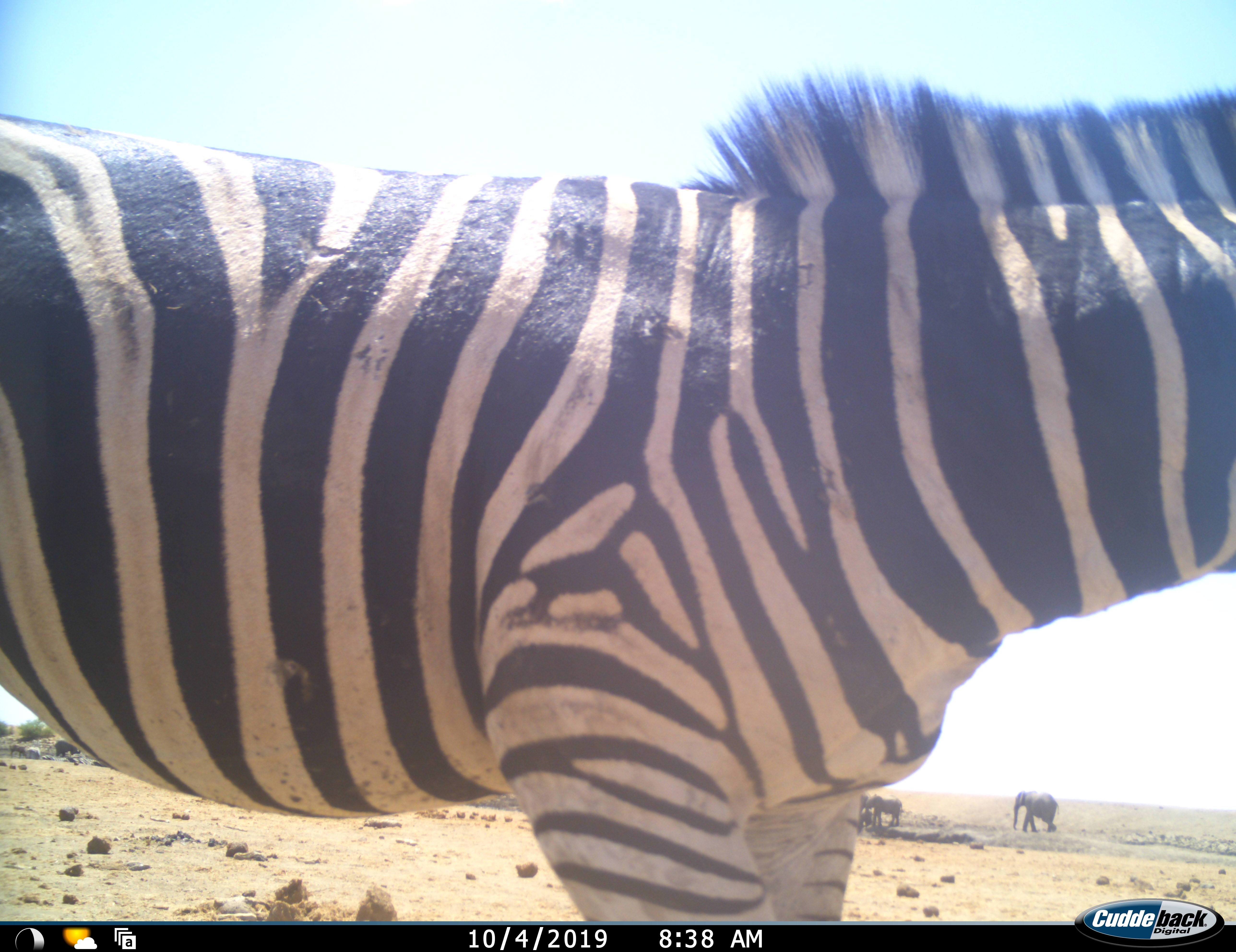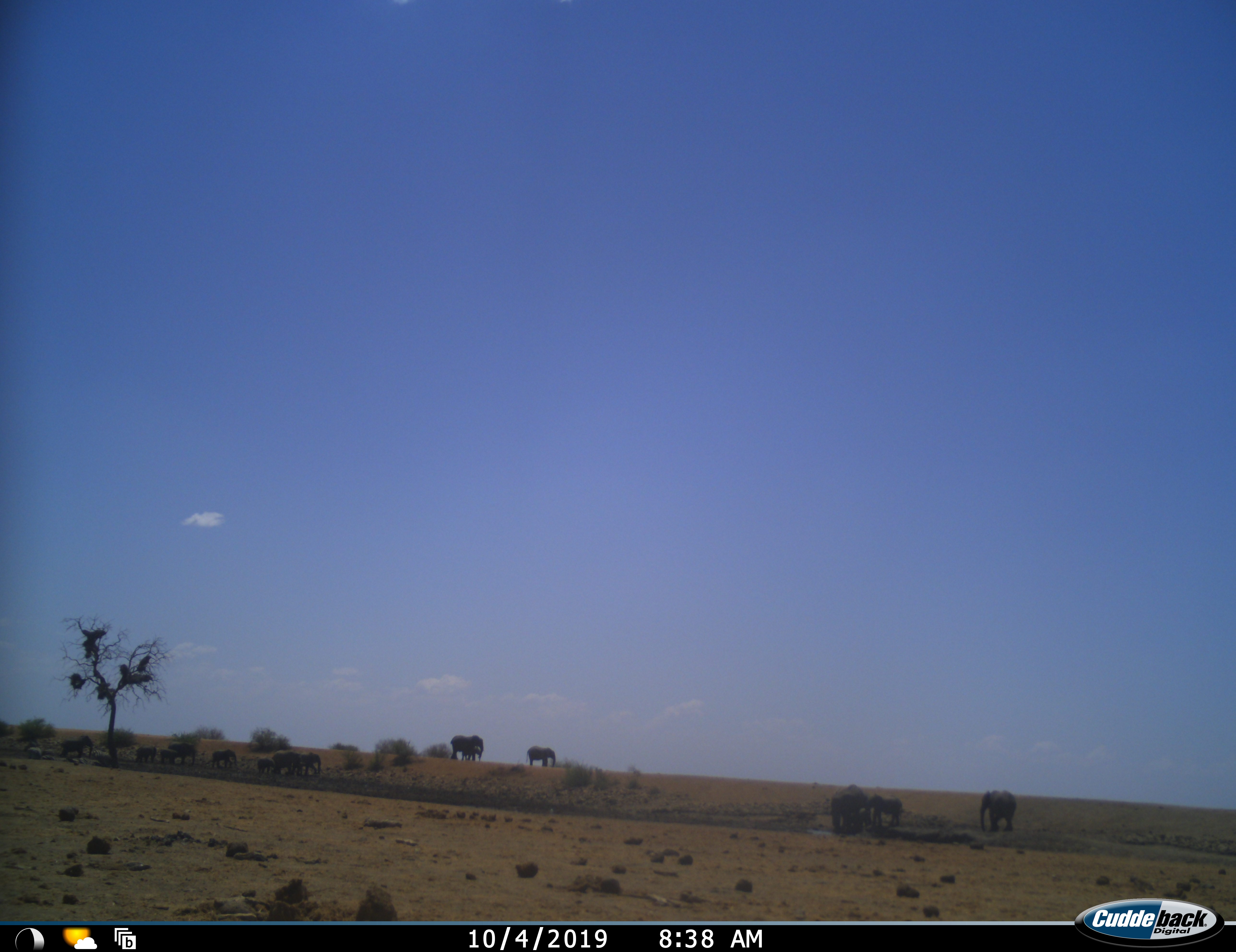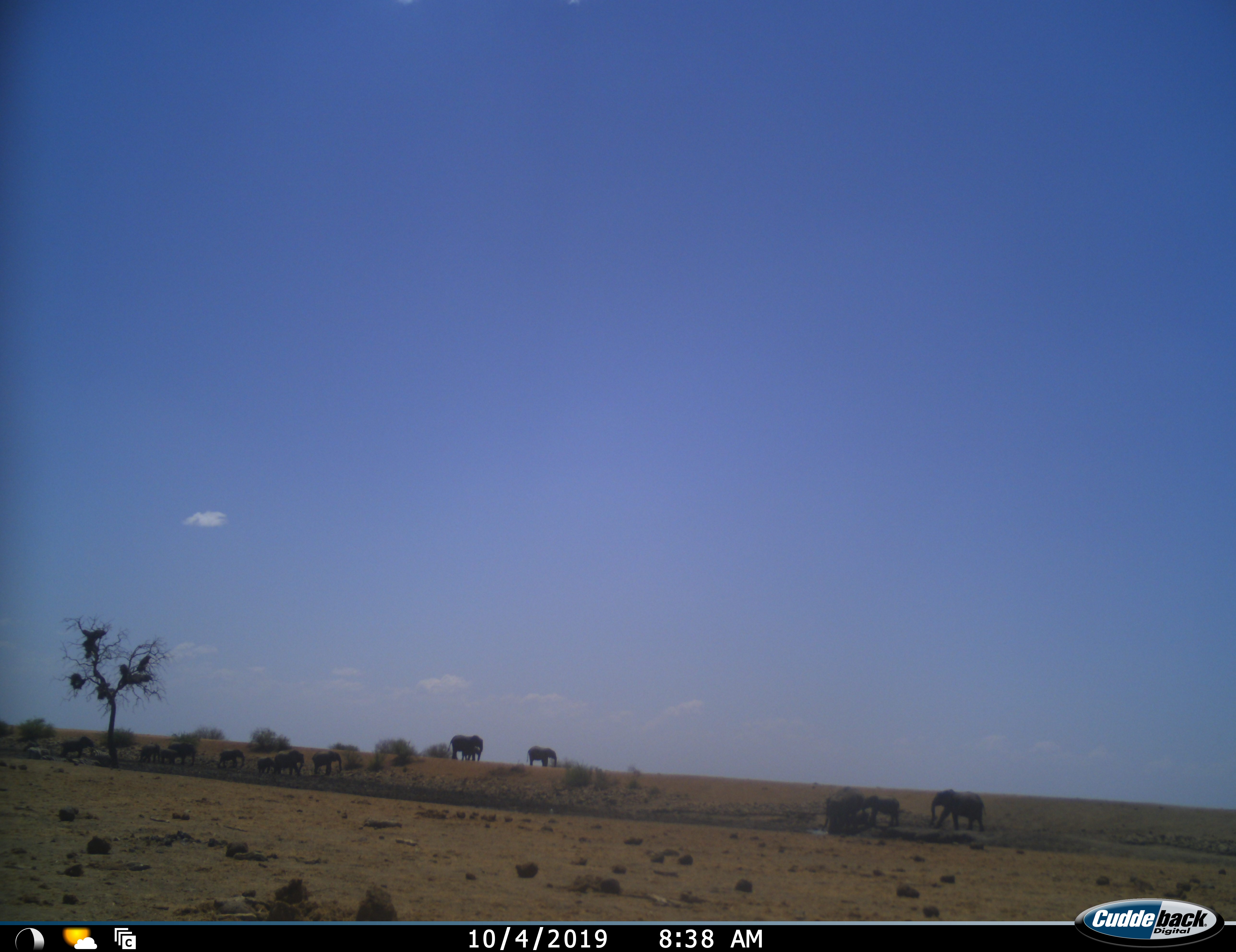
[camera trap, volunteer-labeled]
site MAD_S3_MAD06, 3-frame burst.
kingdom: Animalia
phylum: Chordata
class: Mammalia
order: Proboscidea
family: Elephantidae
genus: Loxodonta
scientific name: Loxodonta africana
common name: african bush elephant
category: elephant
Elephant (african bush elephant) (Loxodonta africana), count 11-50. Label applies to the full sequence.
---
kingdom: Animalia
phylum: Chordata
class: Mammalia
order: Perissodactyla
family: Equidae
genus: Equus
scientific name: Equus quagga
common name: plains zebra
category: zebraplains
Zebraplains (plains zebra) (Equus quagga), count 1. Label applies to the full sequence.